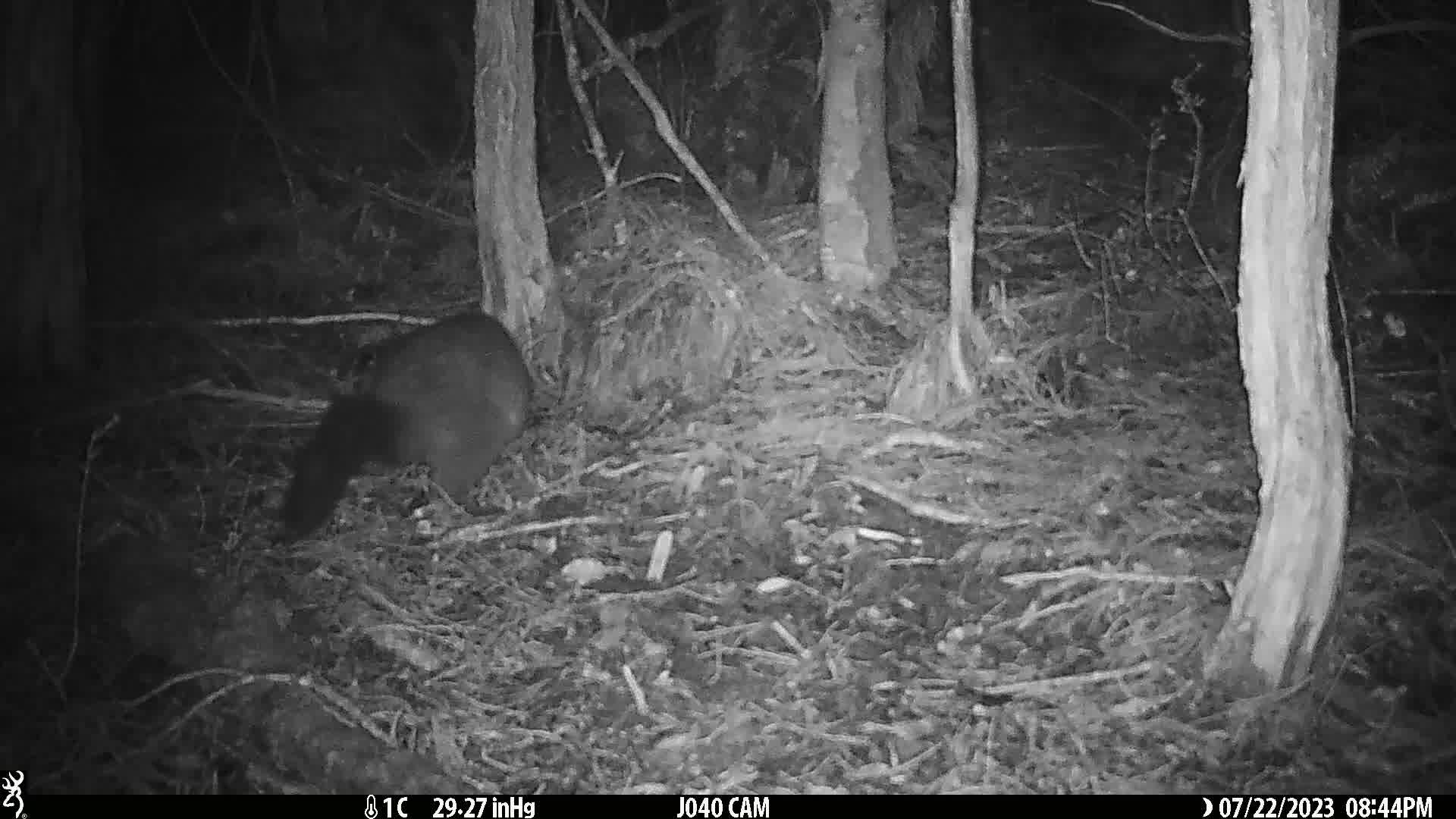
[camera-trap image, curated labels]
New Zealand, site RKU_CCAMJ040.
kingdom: Animalia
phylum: Chordata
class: Mammalia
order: Diprotodontia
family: Phalangeridae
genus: Trichosurus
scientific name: Trichosurus vulpecula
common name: common brushtail possum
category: possum